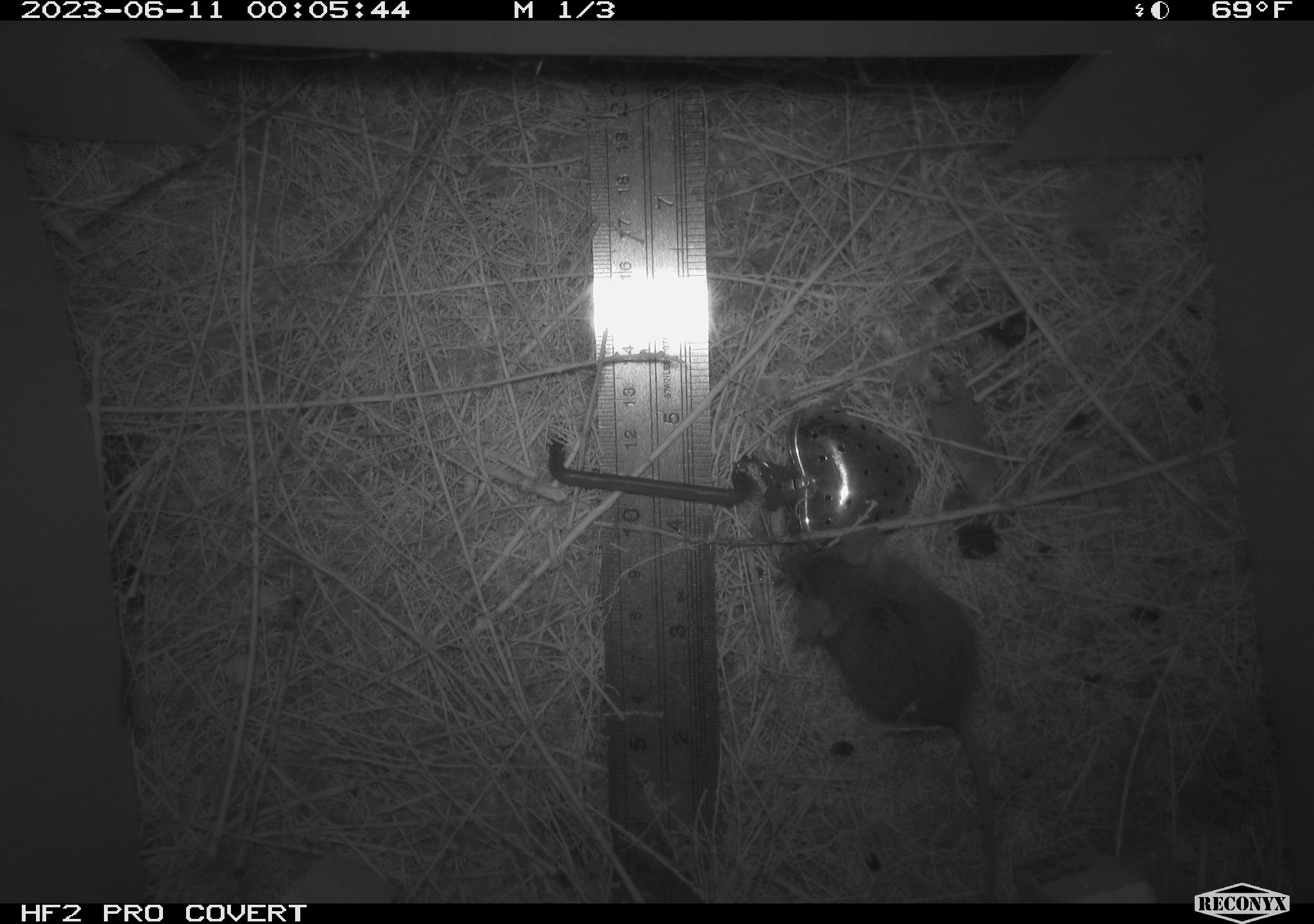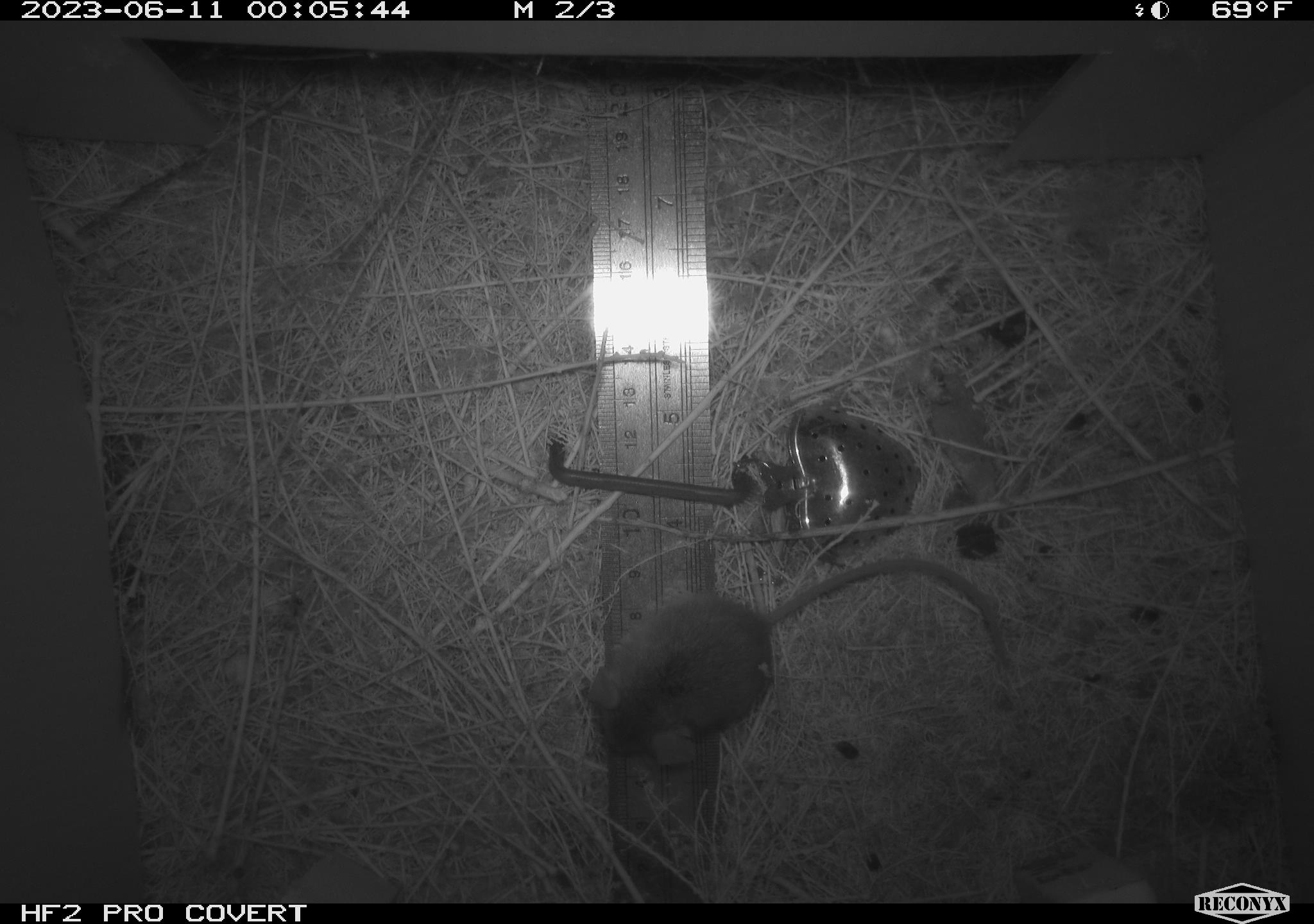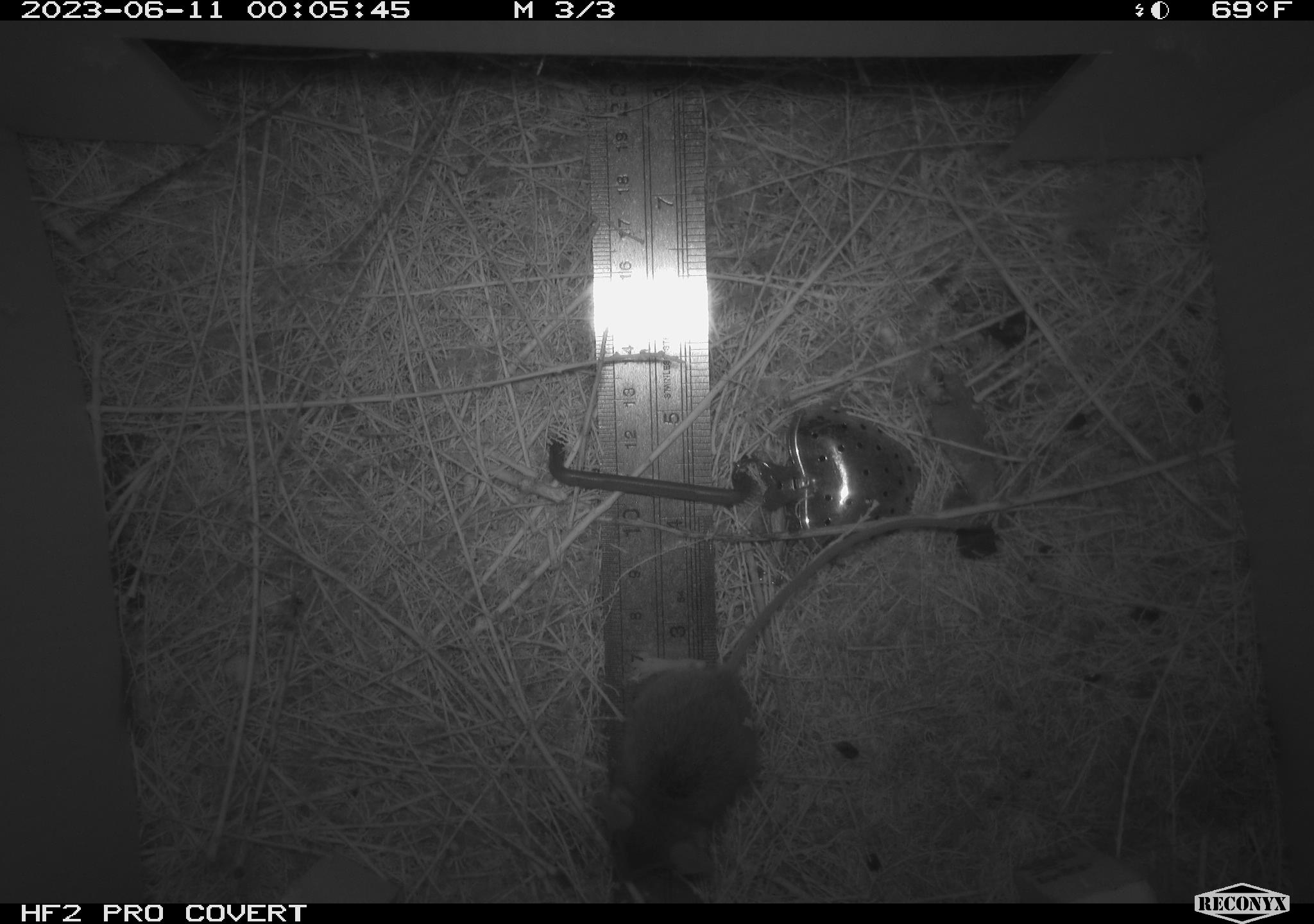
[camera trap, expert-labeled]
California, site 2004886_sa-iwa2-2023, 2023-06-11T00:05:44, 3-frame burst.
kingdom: Animalia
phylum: Chordata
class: Mammalia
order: Rodentia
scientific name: Rodentia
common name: mouse species